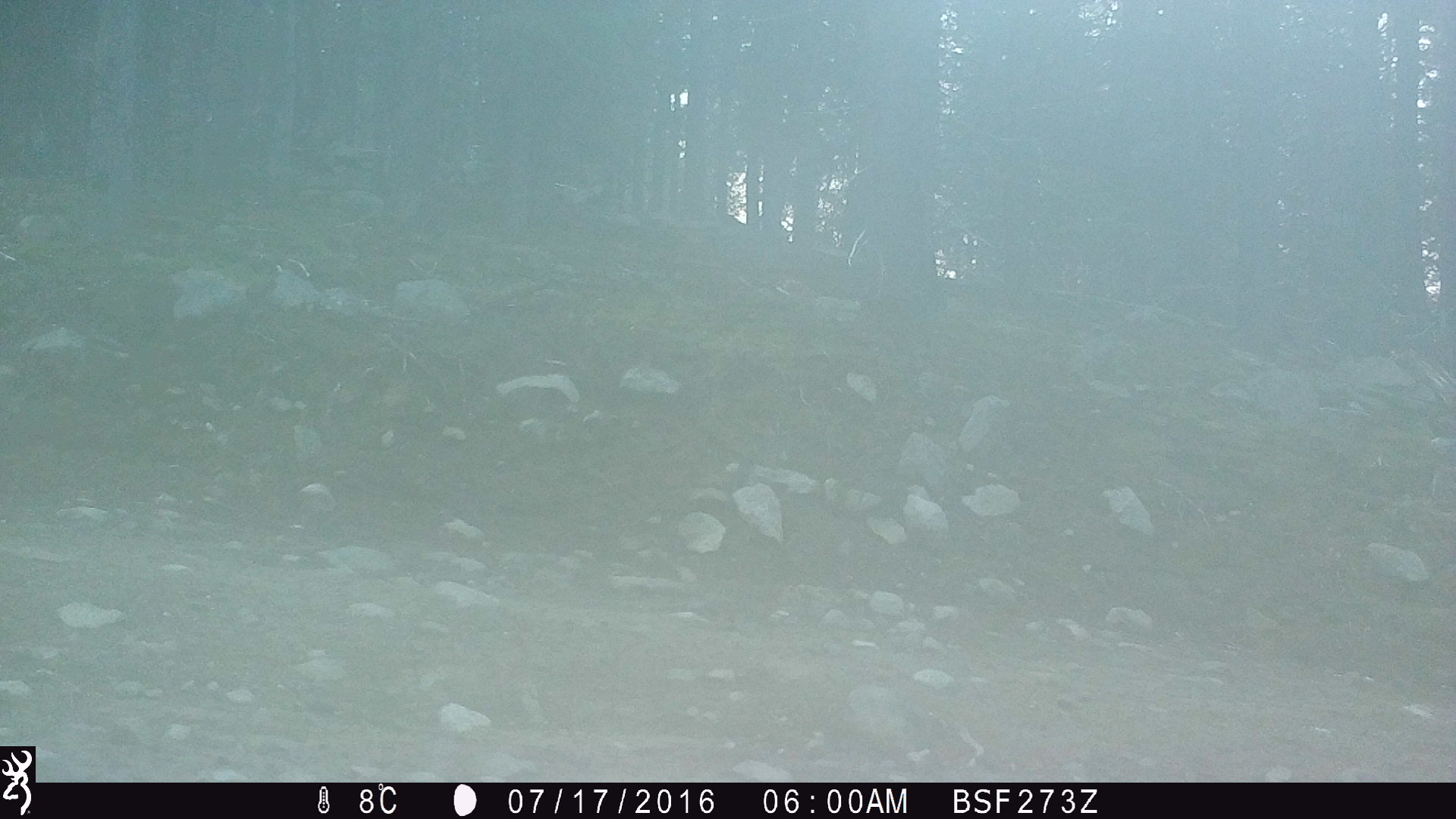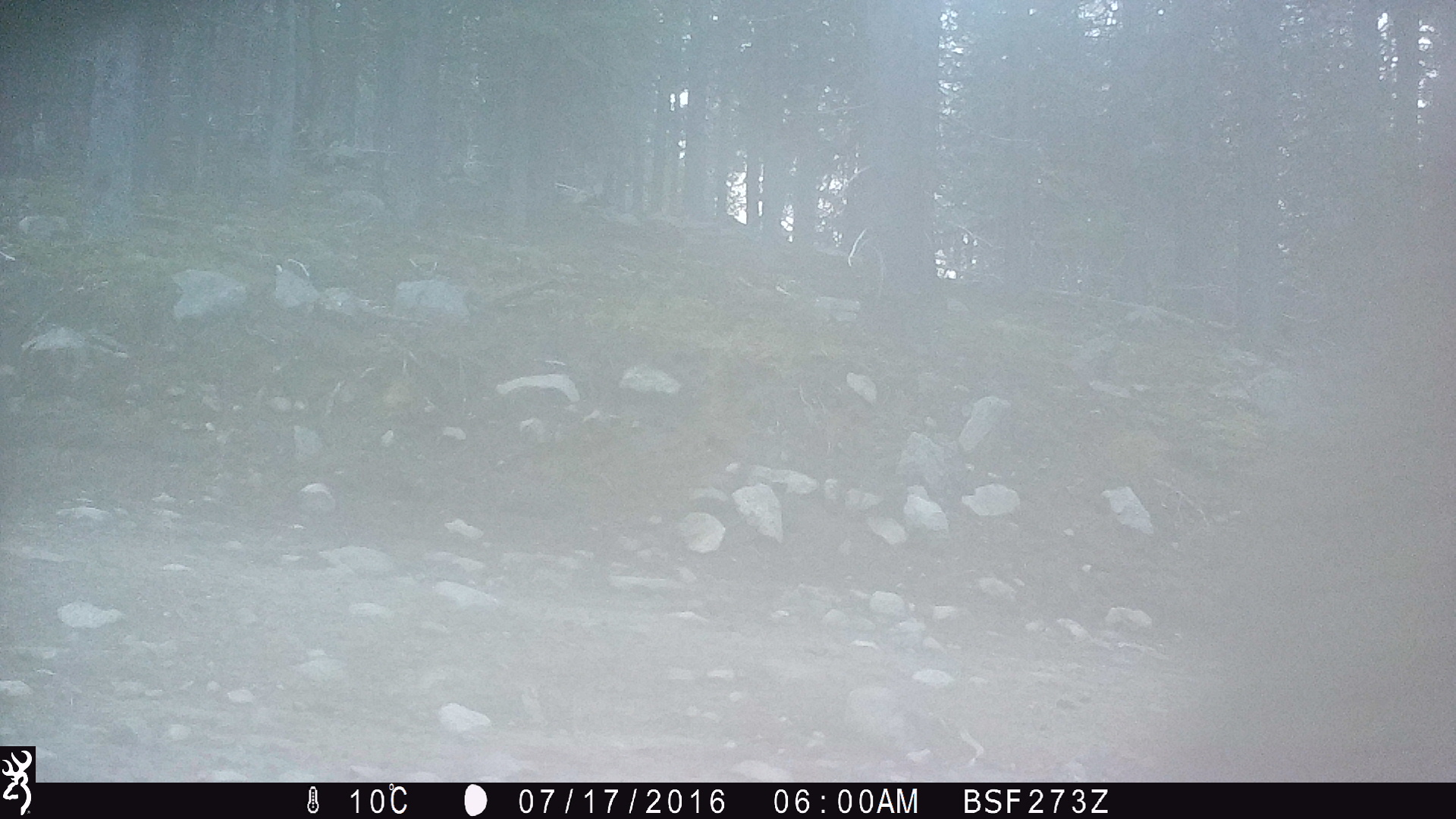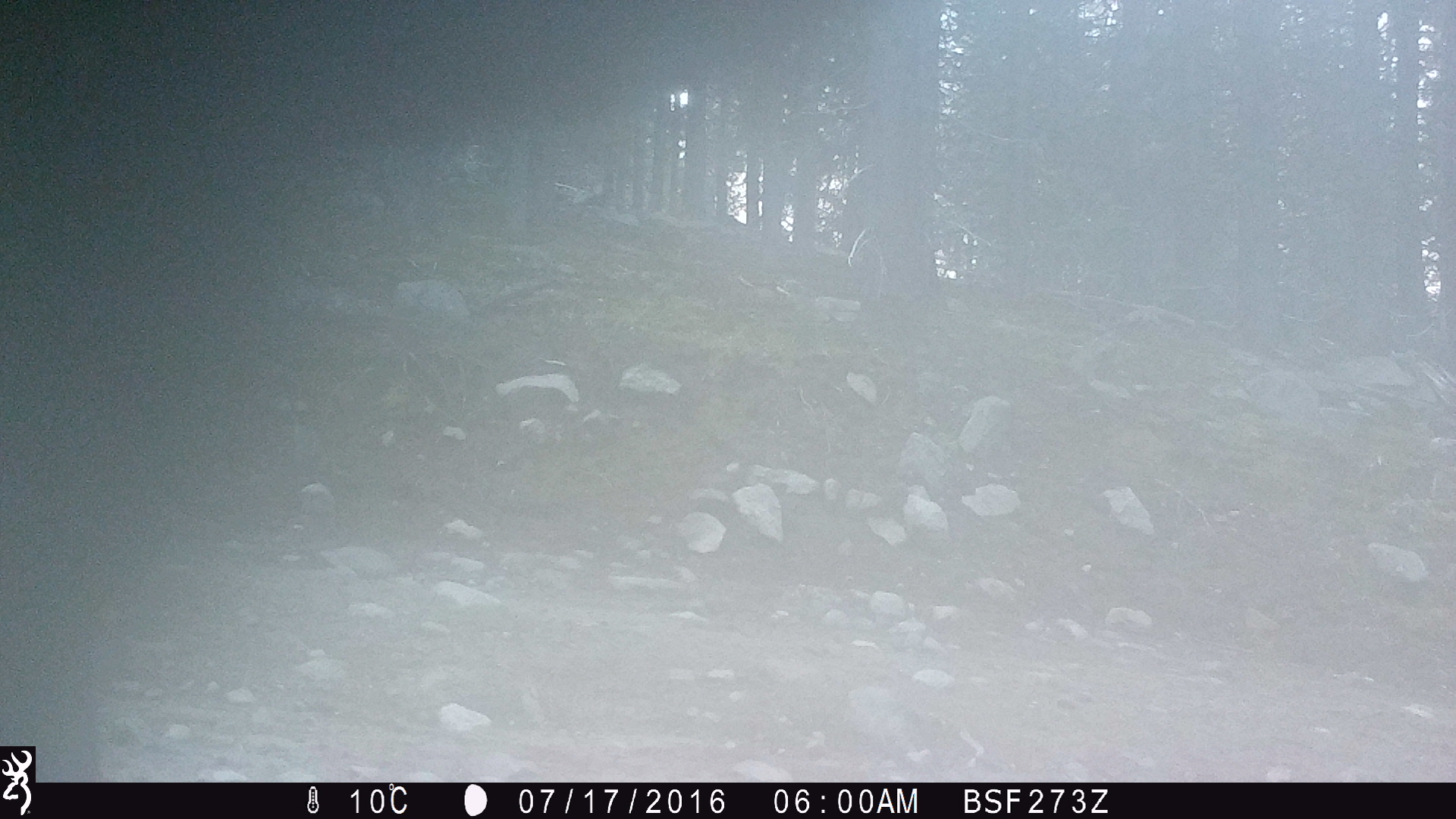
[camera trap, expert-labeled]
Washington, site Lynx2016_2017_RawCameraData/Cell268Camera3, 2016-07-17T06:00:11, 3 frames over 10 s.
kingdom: Animalia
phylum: Chordata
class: Mammalia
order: Artiodactyla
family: Bovidae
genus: Bos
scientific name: Bos taurus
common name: domestic cattle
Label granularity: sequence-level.